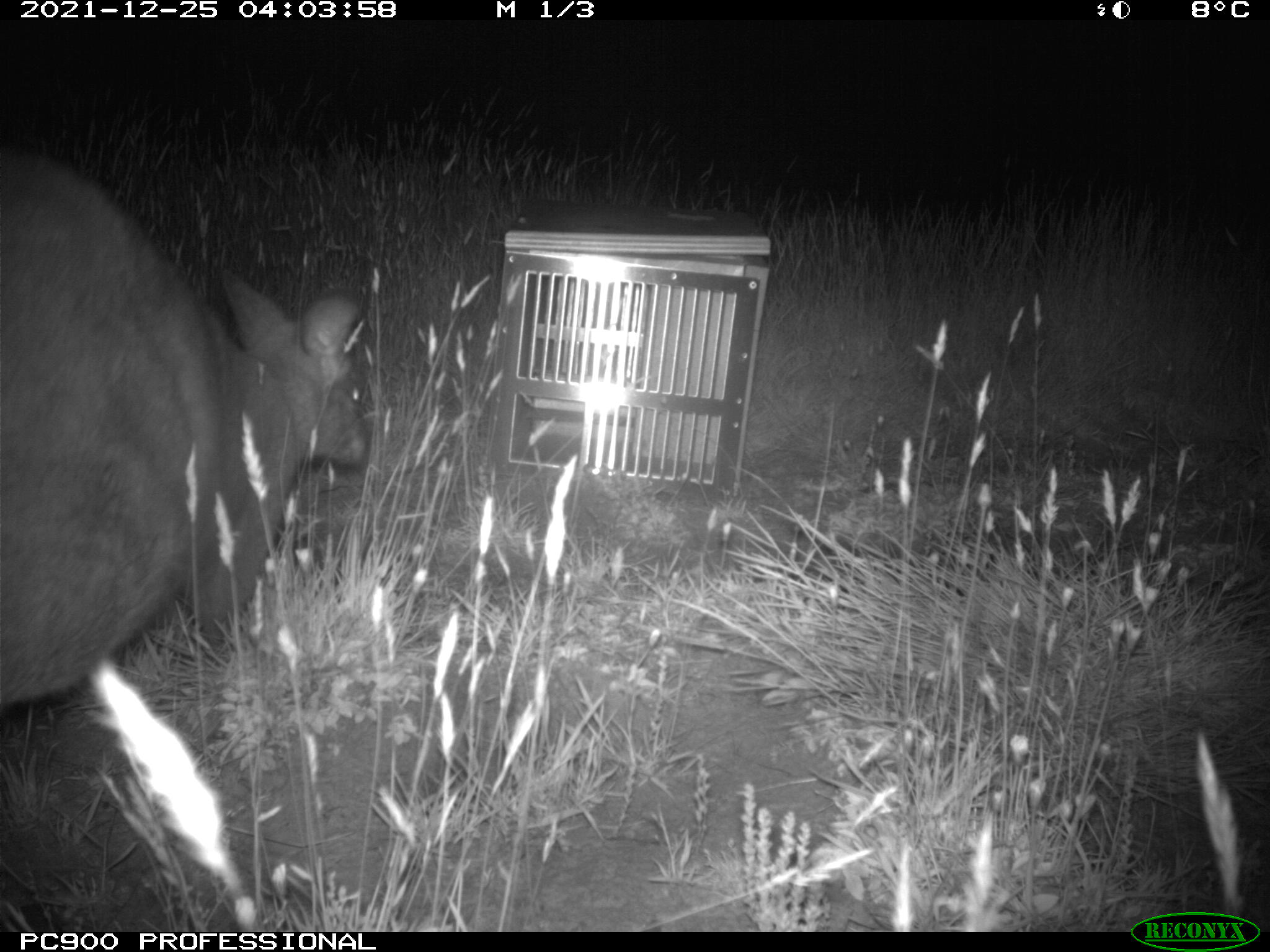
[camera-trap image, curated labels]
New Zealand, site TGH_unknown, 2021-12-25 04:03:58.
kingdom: Animalia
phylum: Chordata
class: Mammalia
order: Diprotodontia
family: Macropodidae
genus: Notamacropus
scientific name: Notamacropus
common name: wallaby